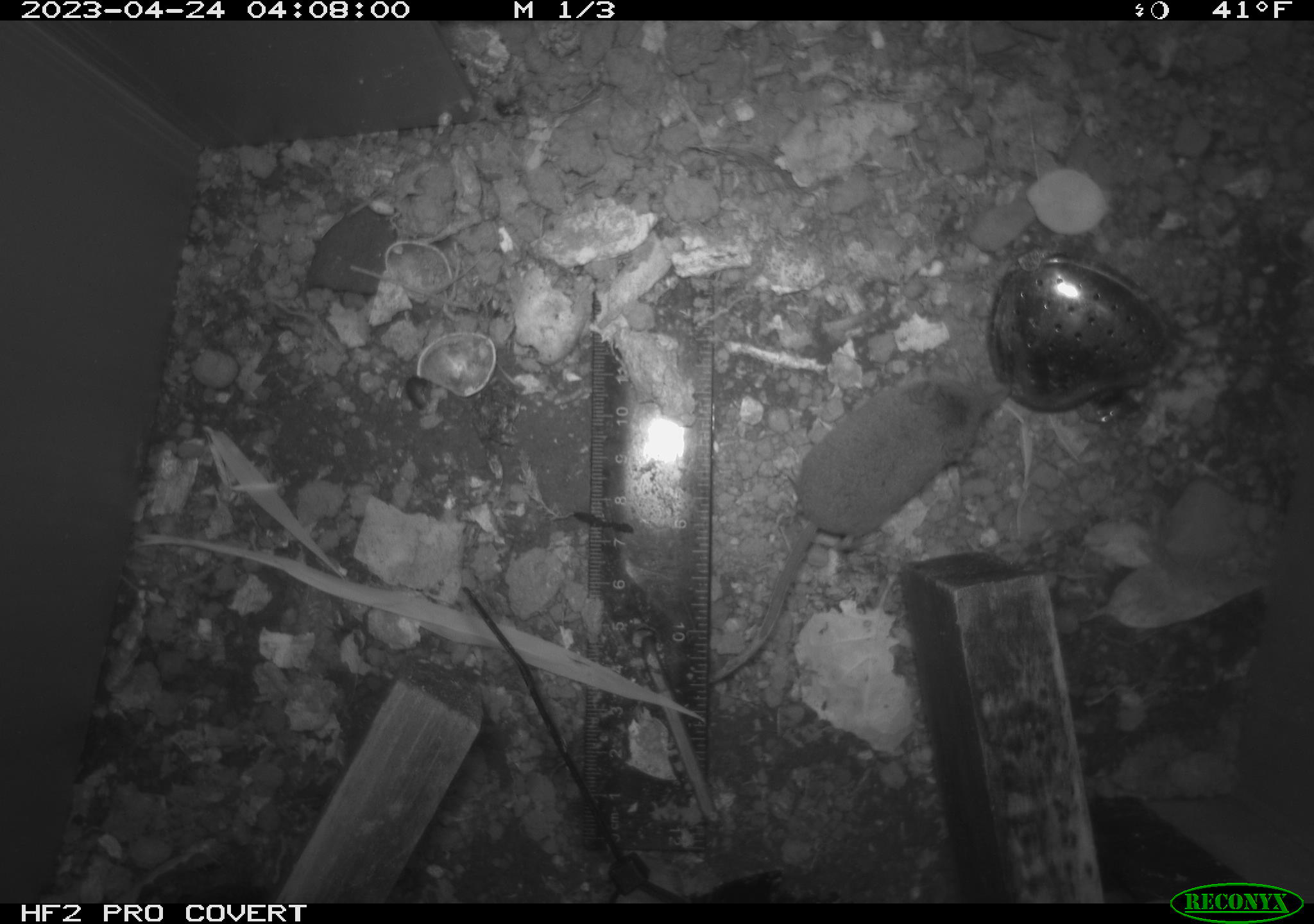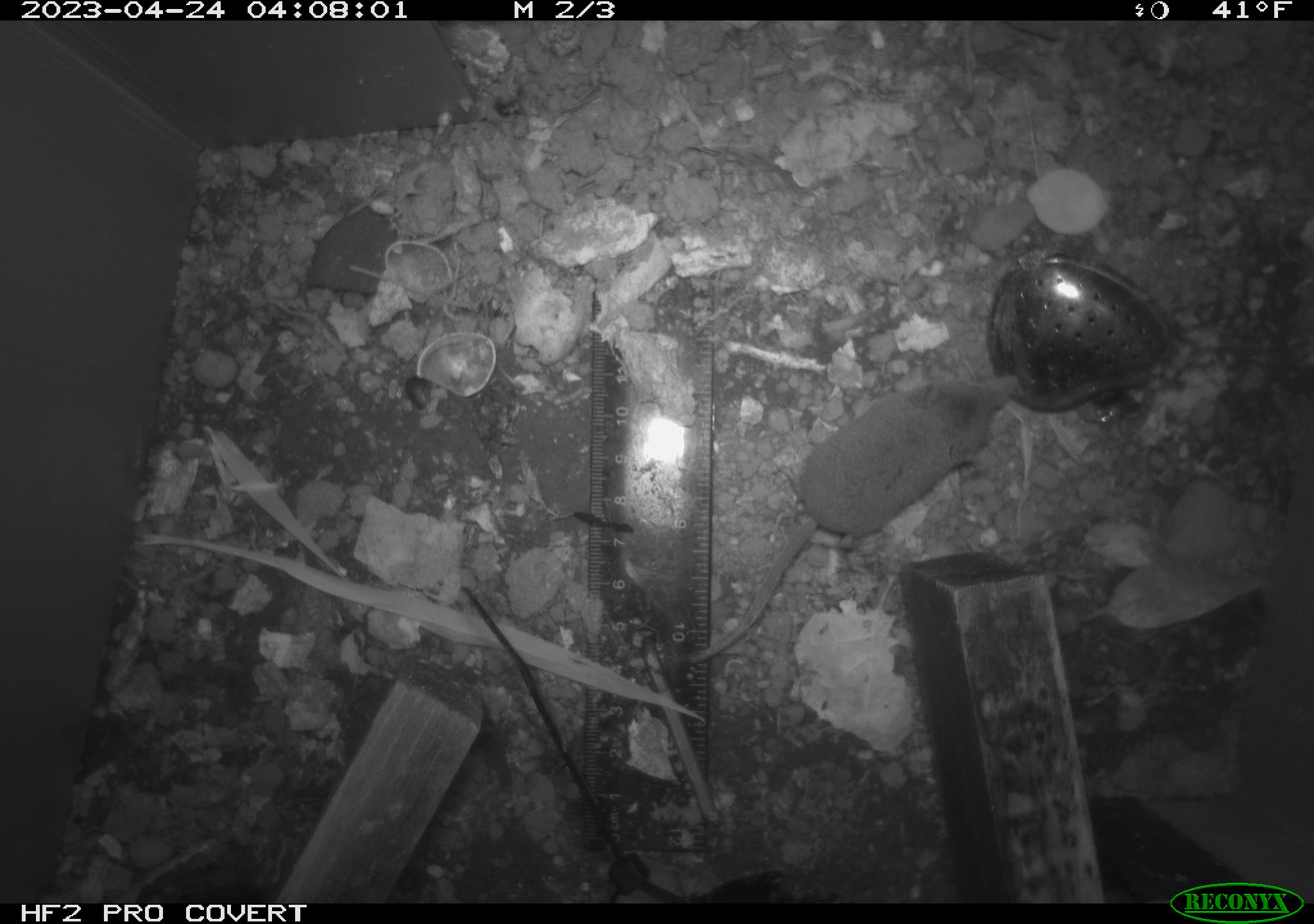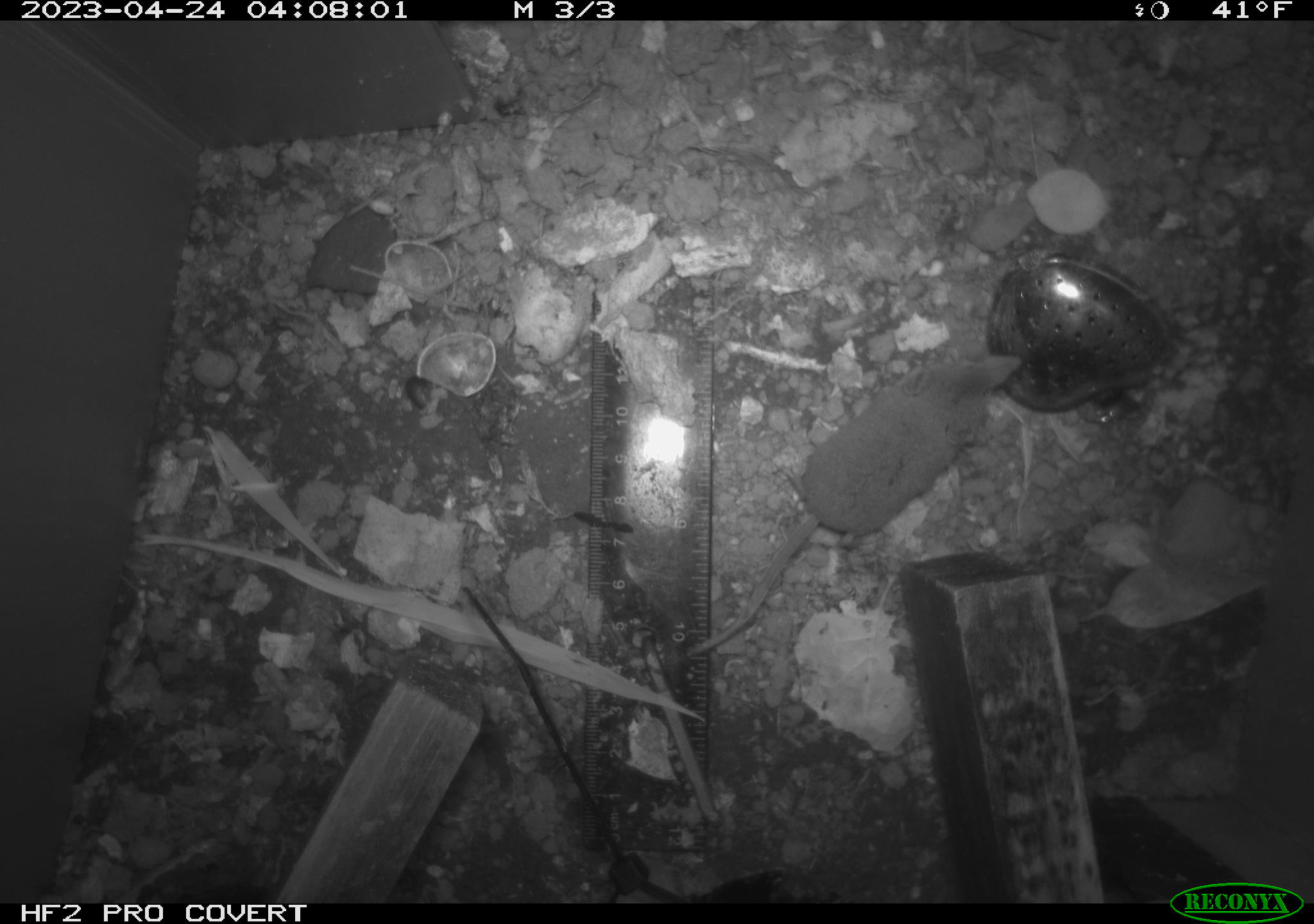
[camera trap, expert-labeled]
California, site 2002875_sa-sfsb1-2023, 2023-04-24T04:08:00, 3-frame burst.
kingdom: Animalia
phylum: Chordata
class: Mammalia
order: Eulipotyphla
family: Soricidae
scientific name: Soricidae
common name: shrews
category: soricidae family